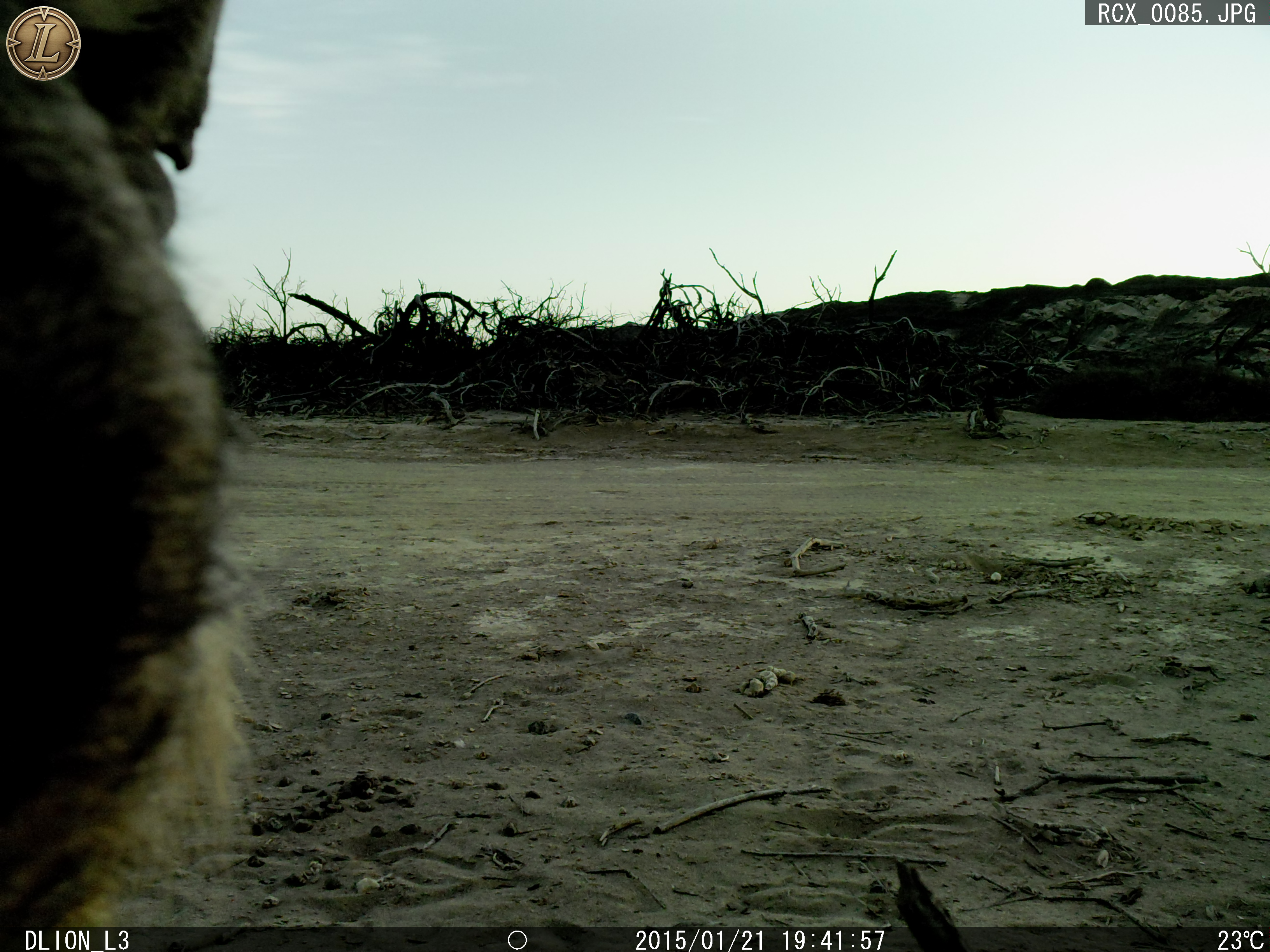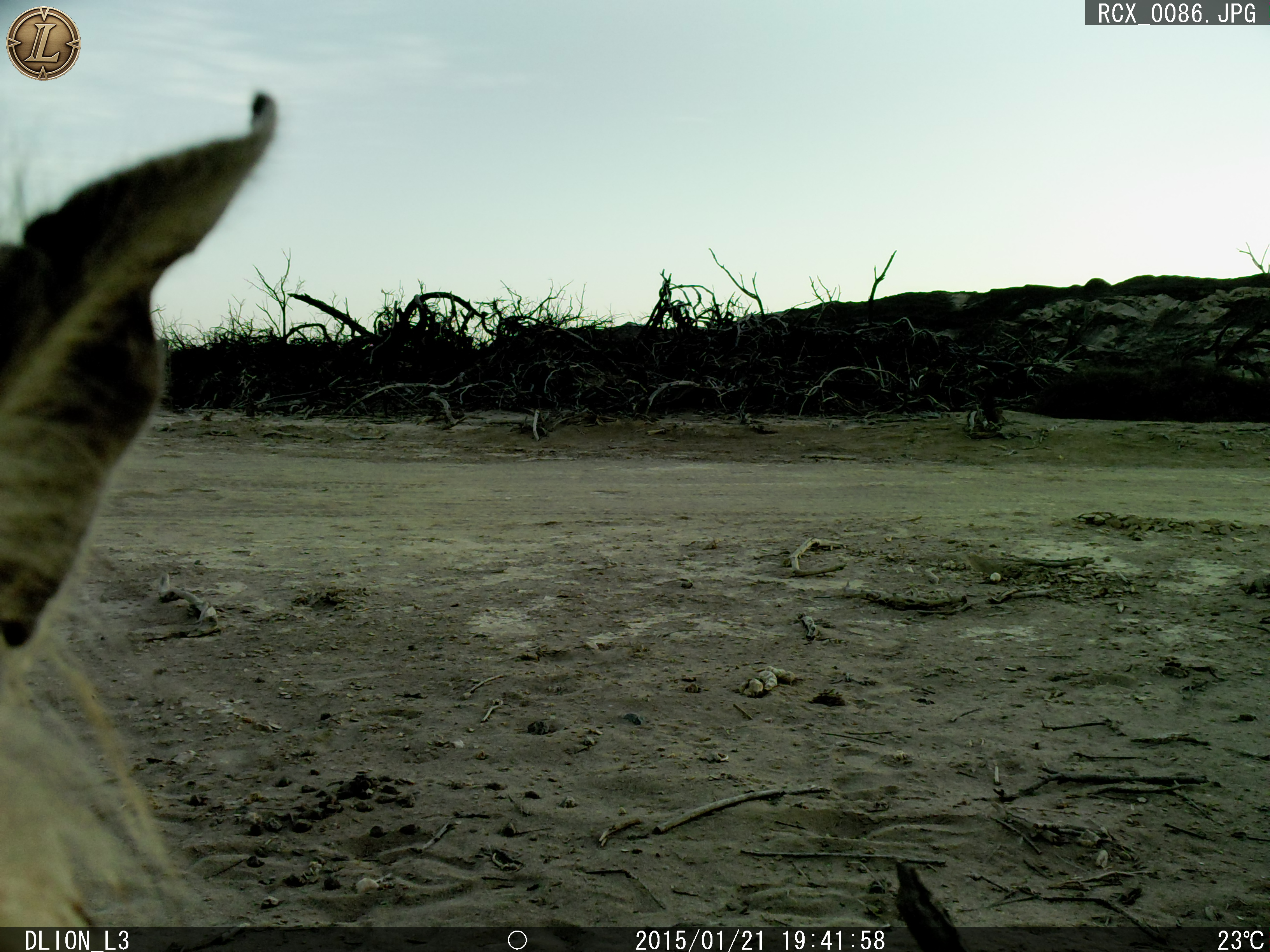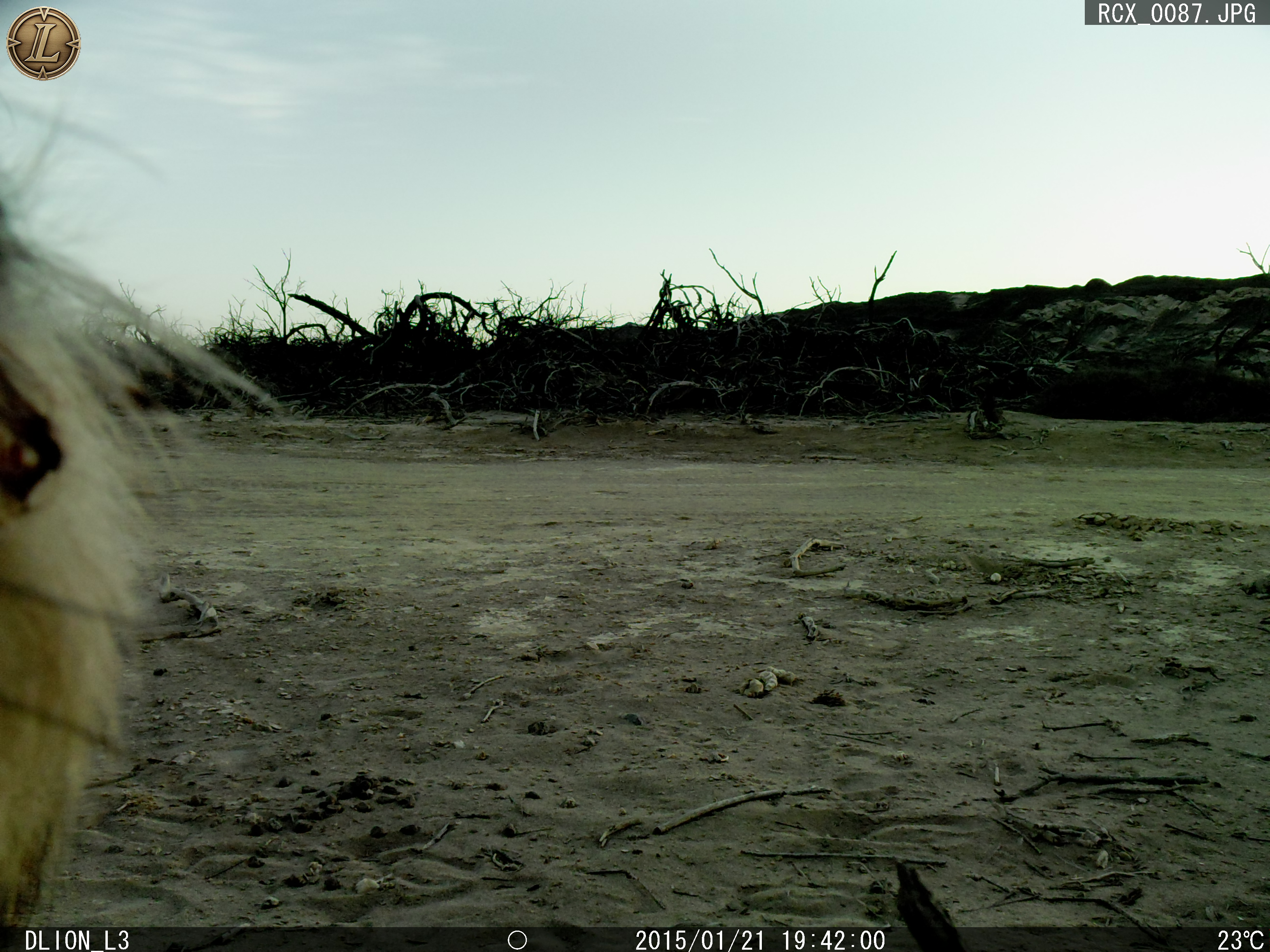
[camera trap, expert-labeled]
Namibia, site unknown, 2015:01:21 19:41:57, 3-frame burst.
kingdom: Animalia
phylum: Chordata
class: Mammalia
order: Carnivora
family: Hyaenidae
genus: Parahyaena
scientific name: Parahyaena brunnea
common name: brown hyena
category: hyaena brunnea